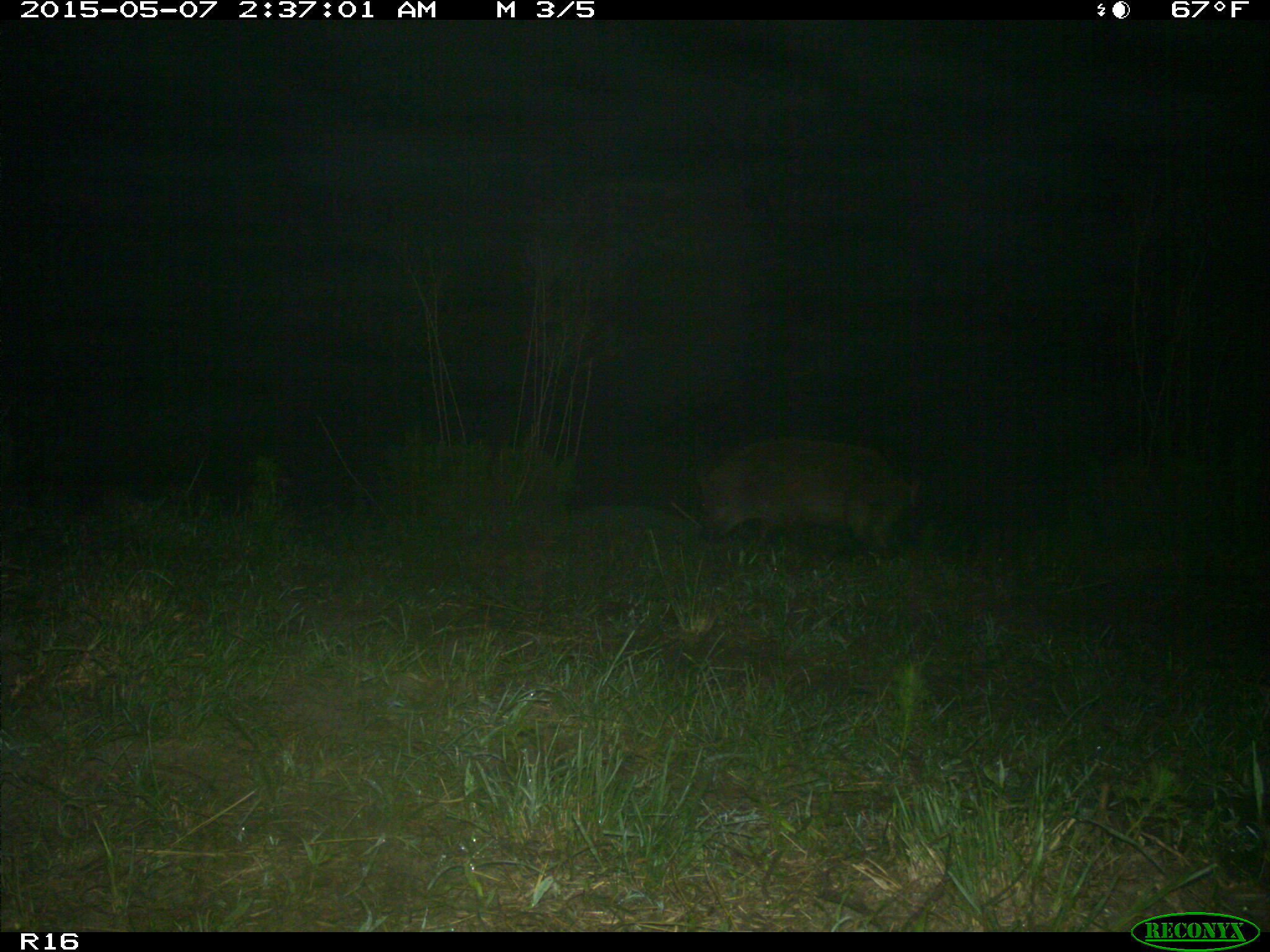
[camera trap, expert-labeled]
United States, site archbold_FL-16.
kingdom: Animalia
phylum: Chordata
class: Mammalia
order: Artiodactyla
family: Suidae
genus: Sus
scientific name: Sus scrofa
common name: wild boar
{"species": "Sus scrofa (wild boar)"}